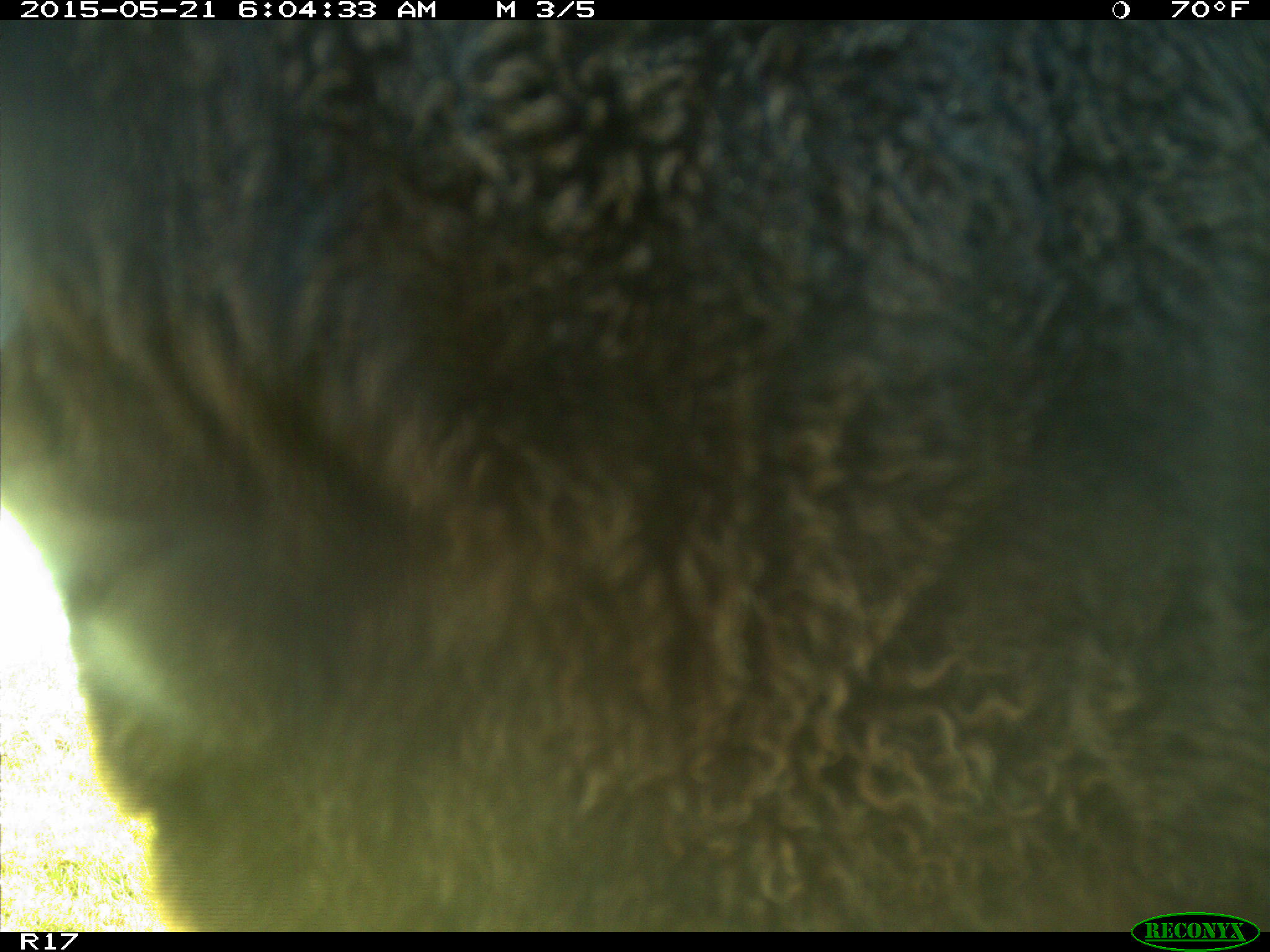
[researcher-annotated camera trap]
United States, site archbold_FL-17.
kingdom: Animalia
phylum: Chordata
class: Mammalia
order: Artiodactyla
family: Bovidae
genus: Bos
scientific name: Bos taurus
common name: domestic cow